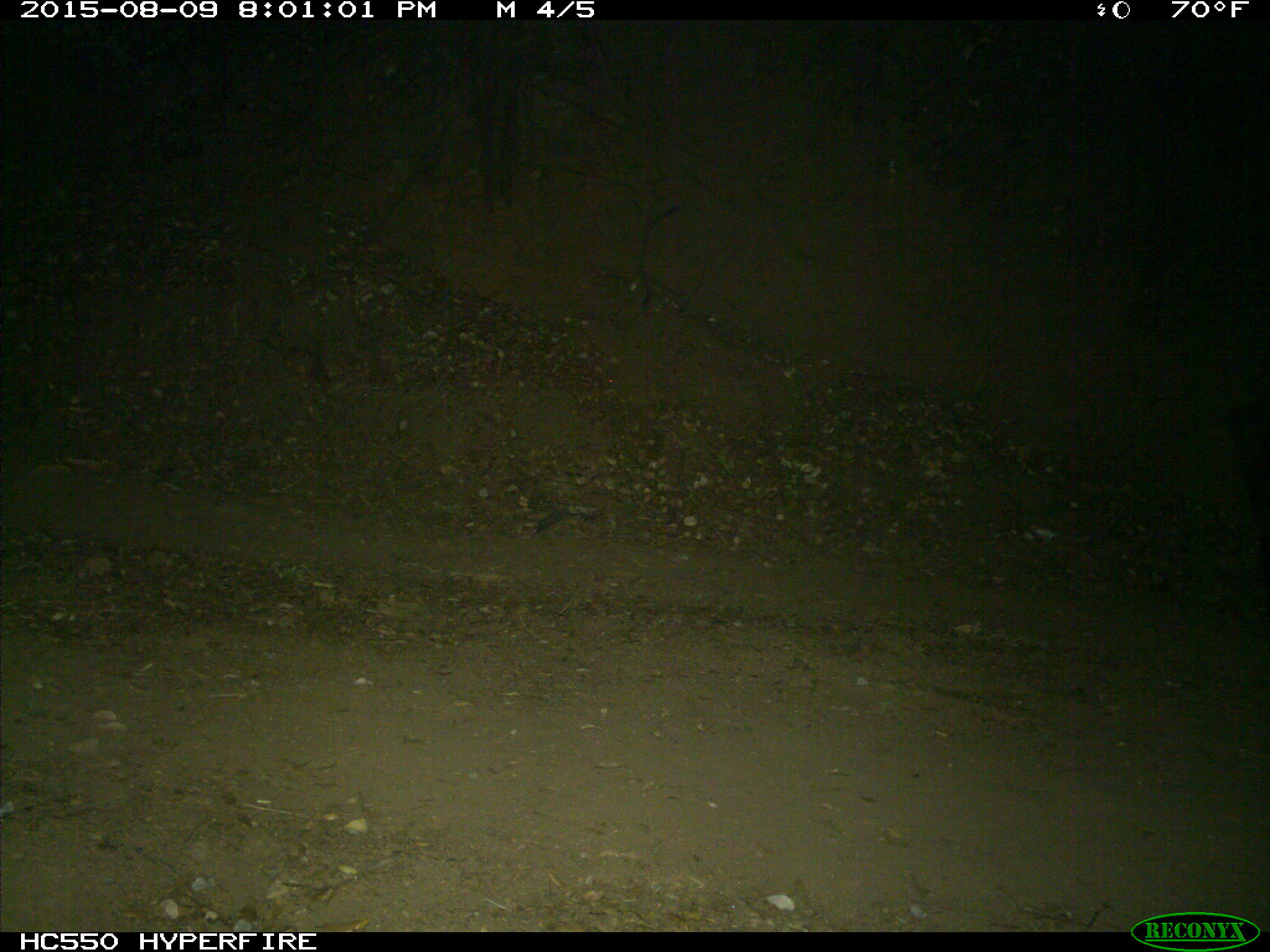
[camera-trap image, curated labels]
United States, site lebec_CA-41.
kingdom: Animalia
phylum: Chordata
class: Mammalia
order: Artiodactyla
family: Suidae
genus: Sus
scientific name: Sus scrofa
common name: wild boar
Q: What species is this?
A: Sus scrofa (wild boar).